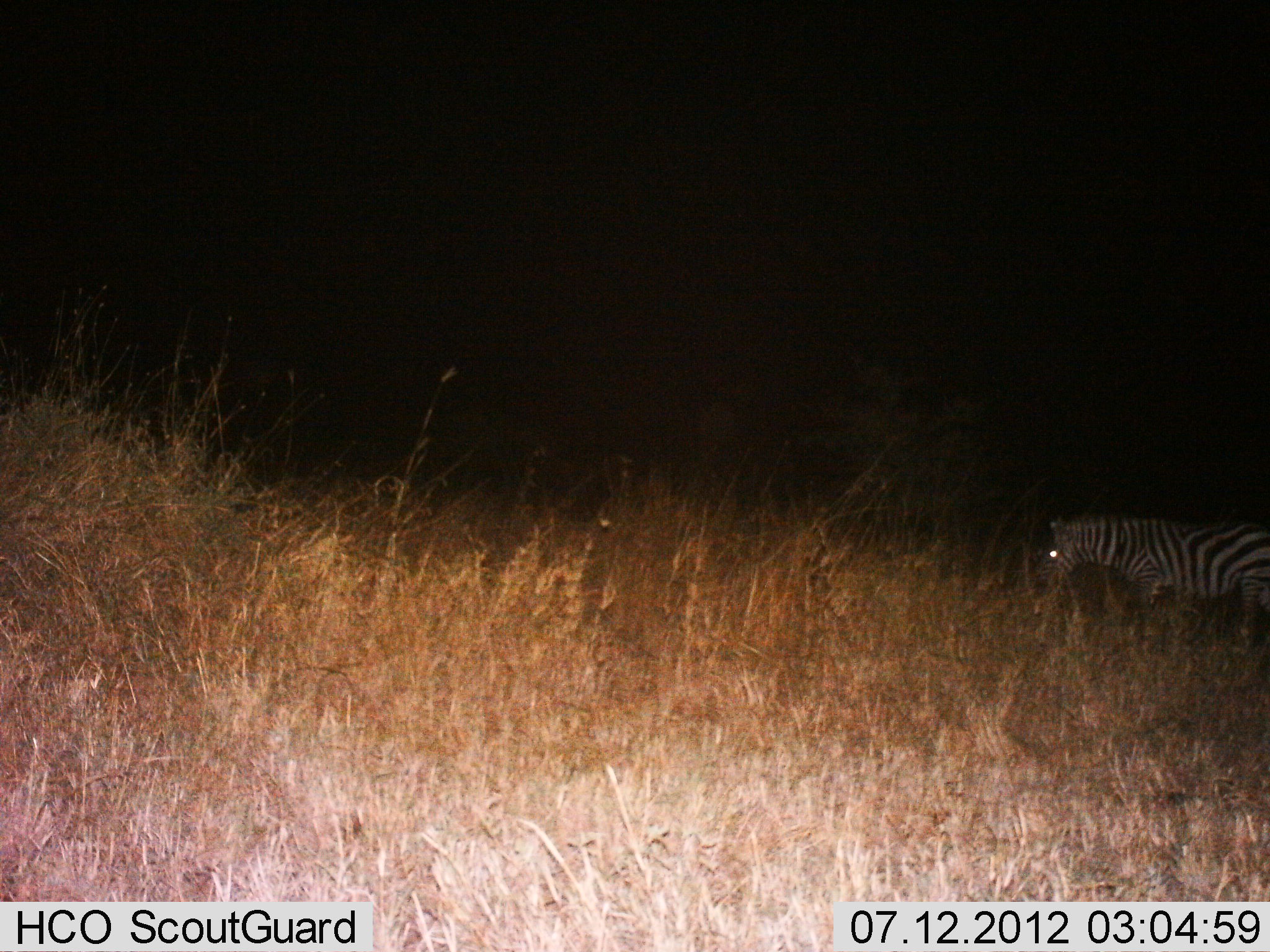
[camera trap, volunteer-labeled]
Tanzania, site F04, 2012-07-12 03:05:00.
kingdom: Animalia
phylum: Chordata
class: Mammalia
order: Perissodactyla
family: Equidae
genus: Equus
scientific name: Equus quagga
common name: plains zebra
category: zebra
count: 1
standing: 40%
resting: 0%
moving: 40%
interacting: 0%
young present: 0%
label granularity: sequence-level